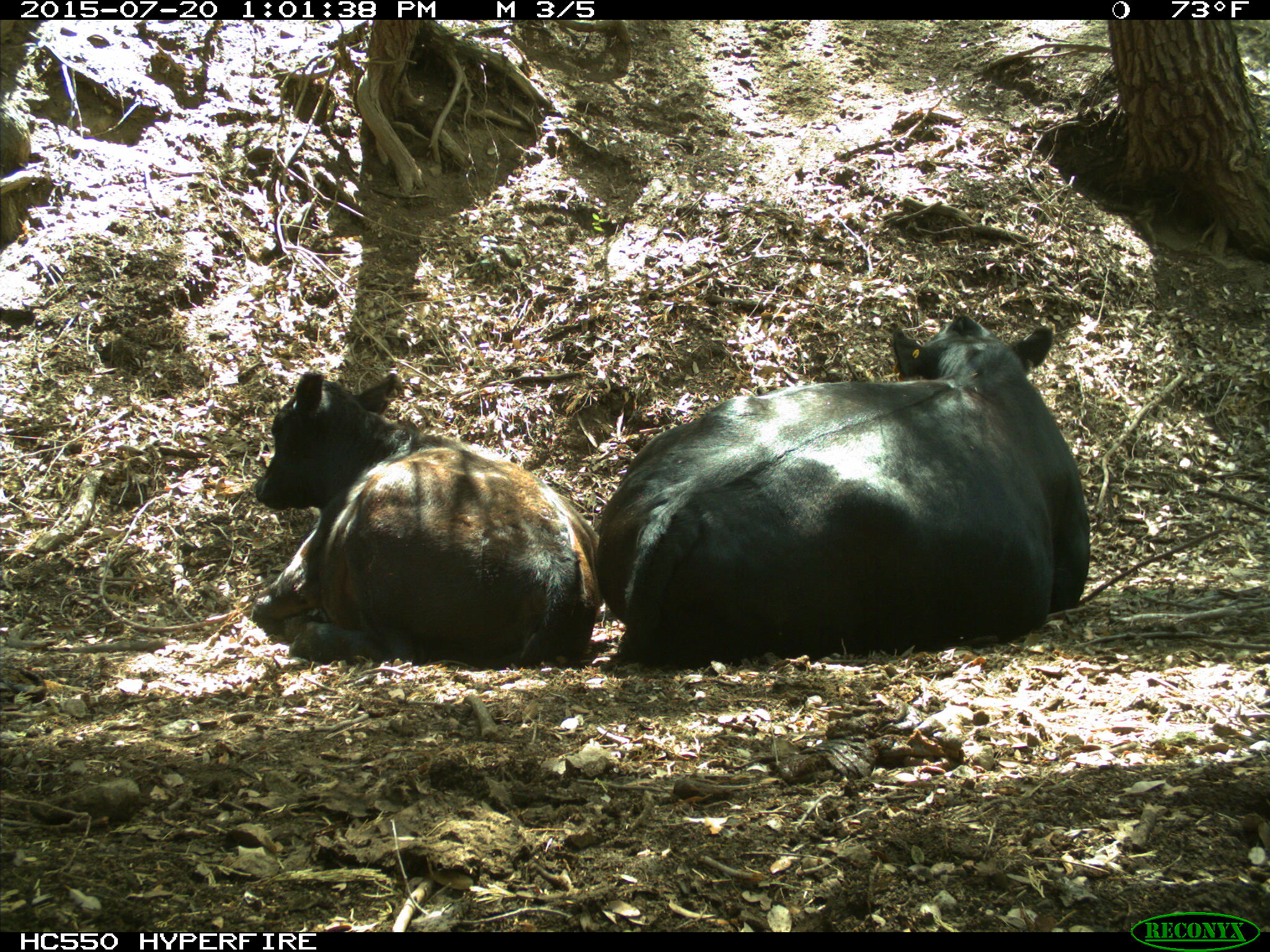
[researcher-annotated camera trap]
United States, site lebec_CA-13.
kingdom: Animalia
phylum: Chordata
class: Mammalia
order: Artiodactyla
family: Bovidae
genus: Bos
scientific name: Bos taurus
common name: domestic cow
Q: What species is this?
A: Bos taurus (domestic cow).